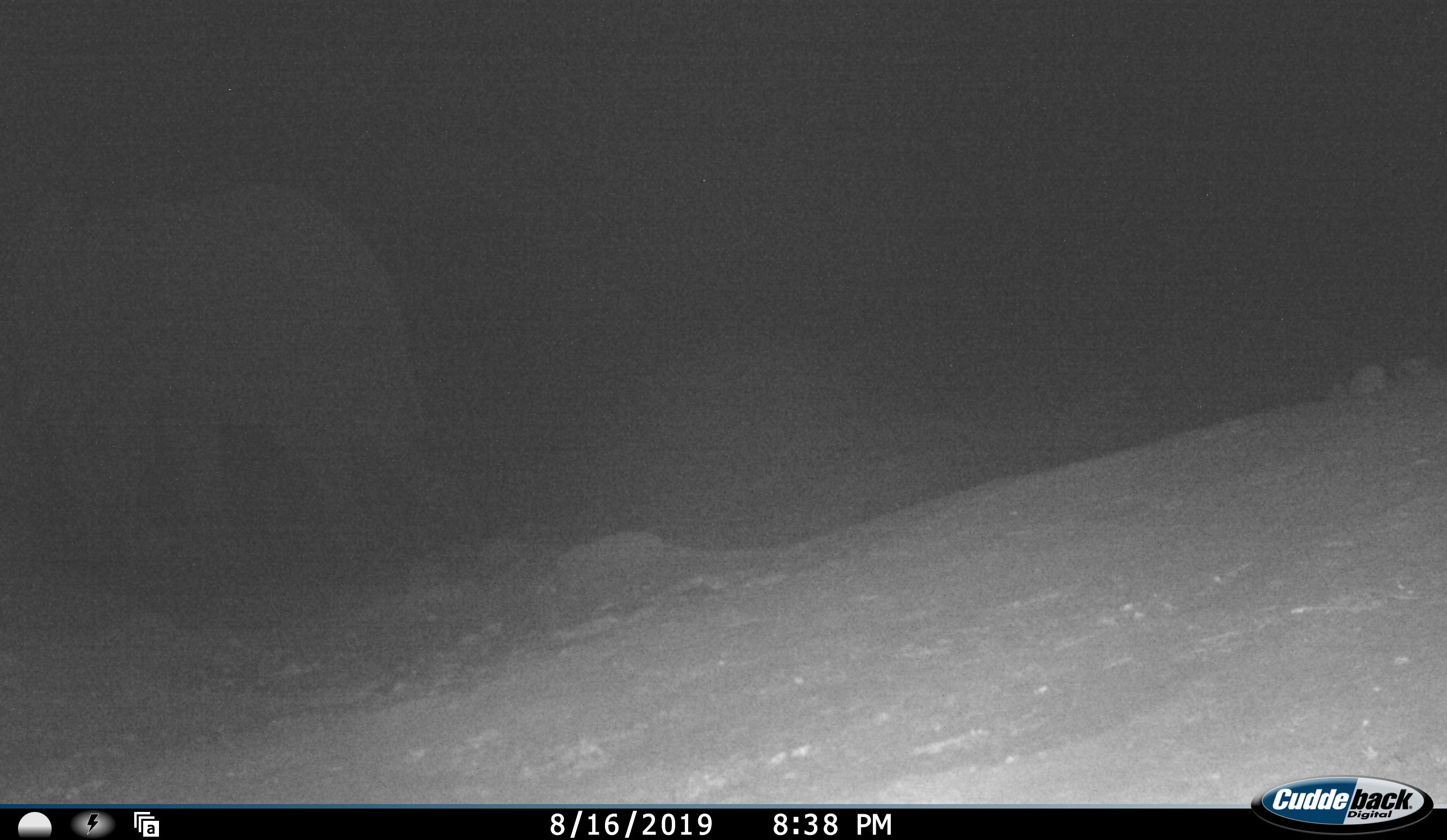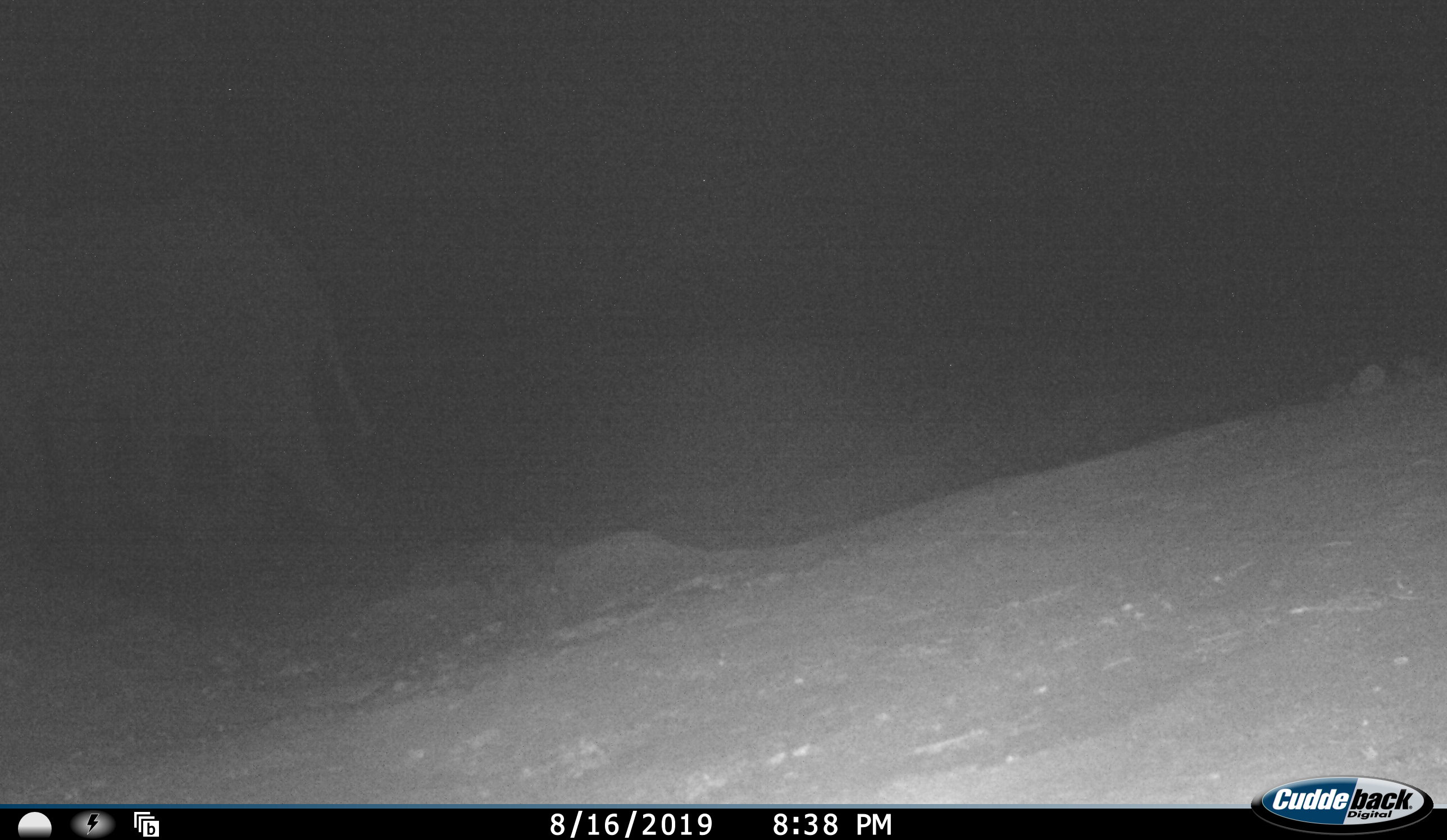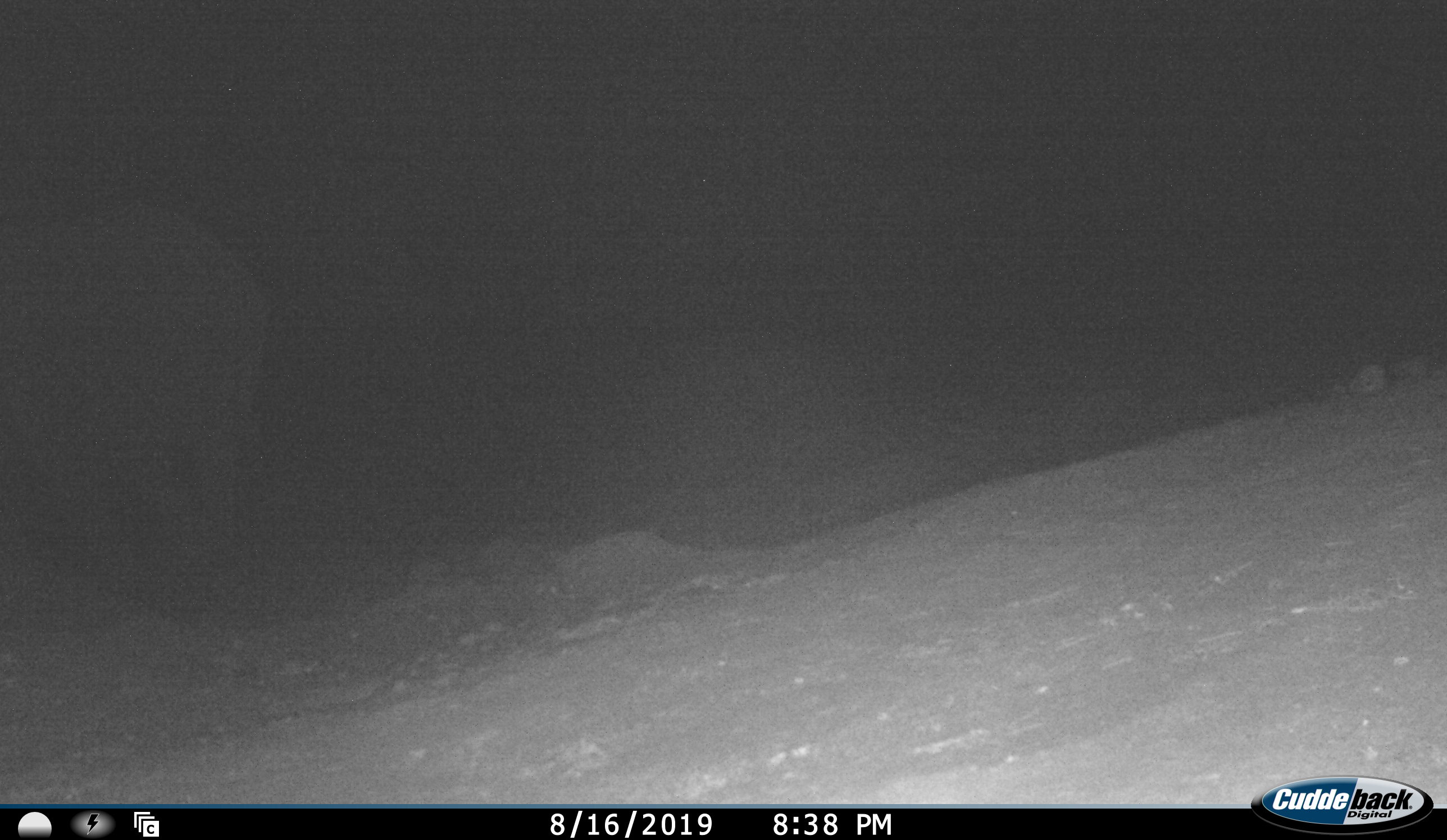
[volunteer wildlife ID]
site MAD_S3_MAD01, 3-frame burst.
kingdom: Animalia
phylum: Chordata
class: Mammalia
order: Proboscidea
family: Elephantidae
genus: Loxodonta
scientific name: Loxodonta africana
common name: african bush elephant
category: elephant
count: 1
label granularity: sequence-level